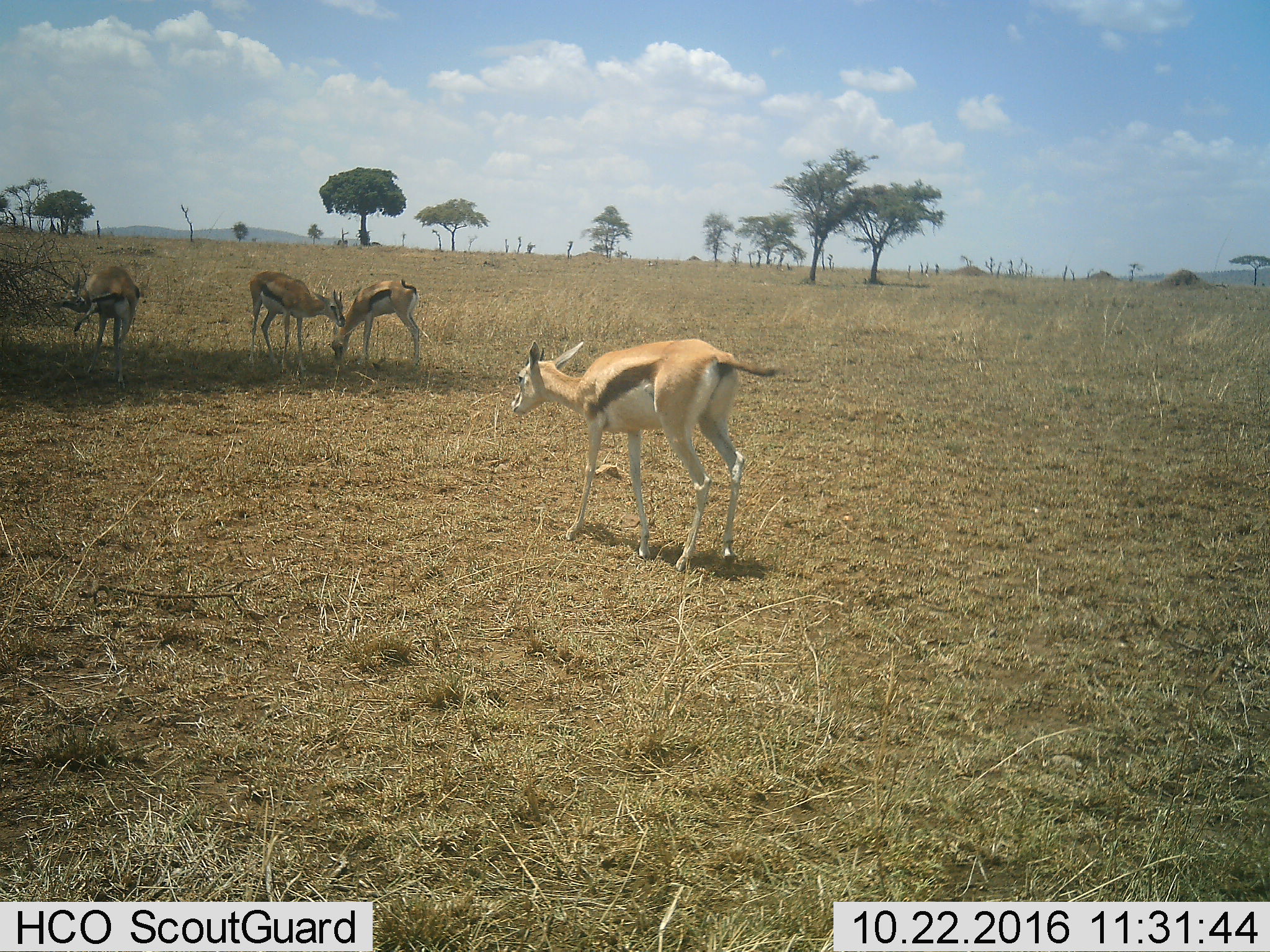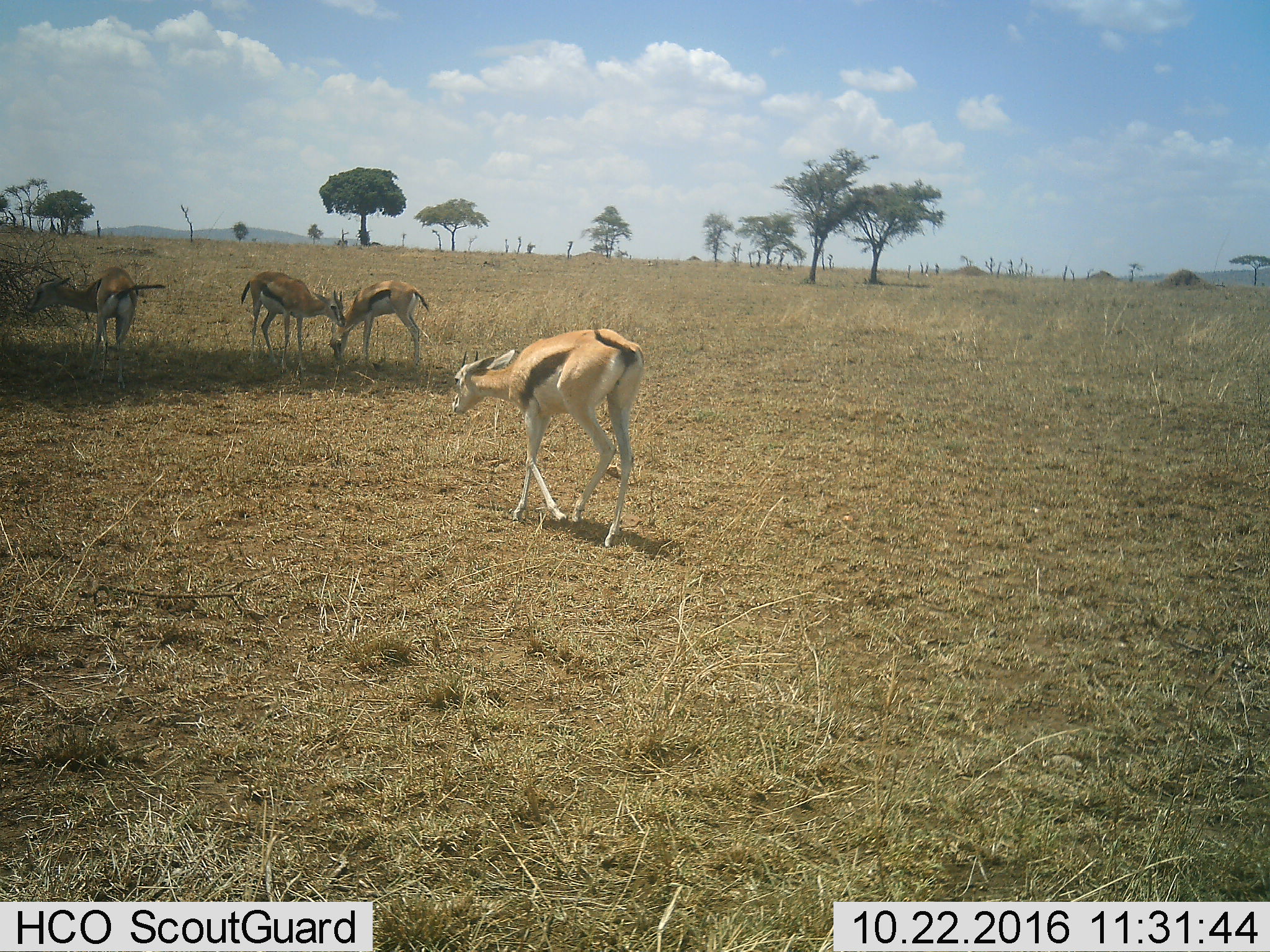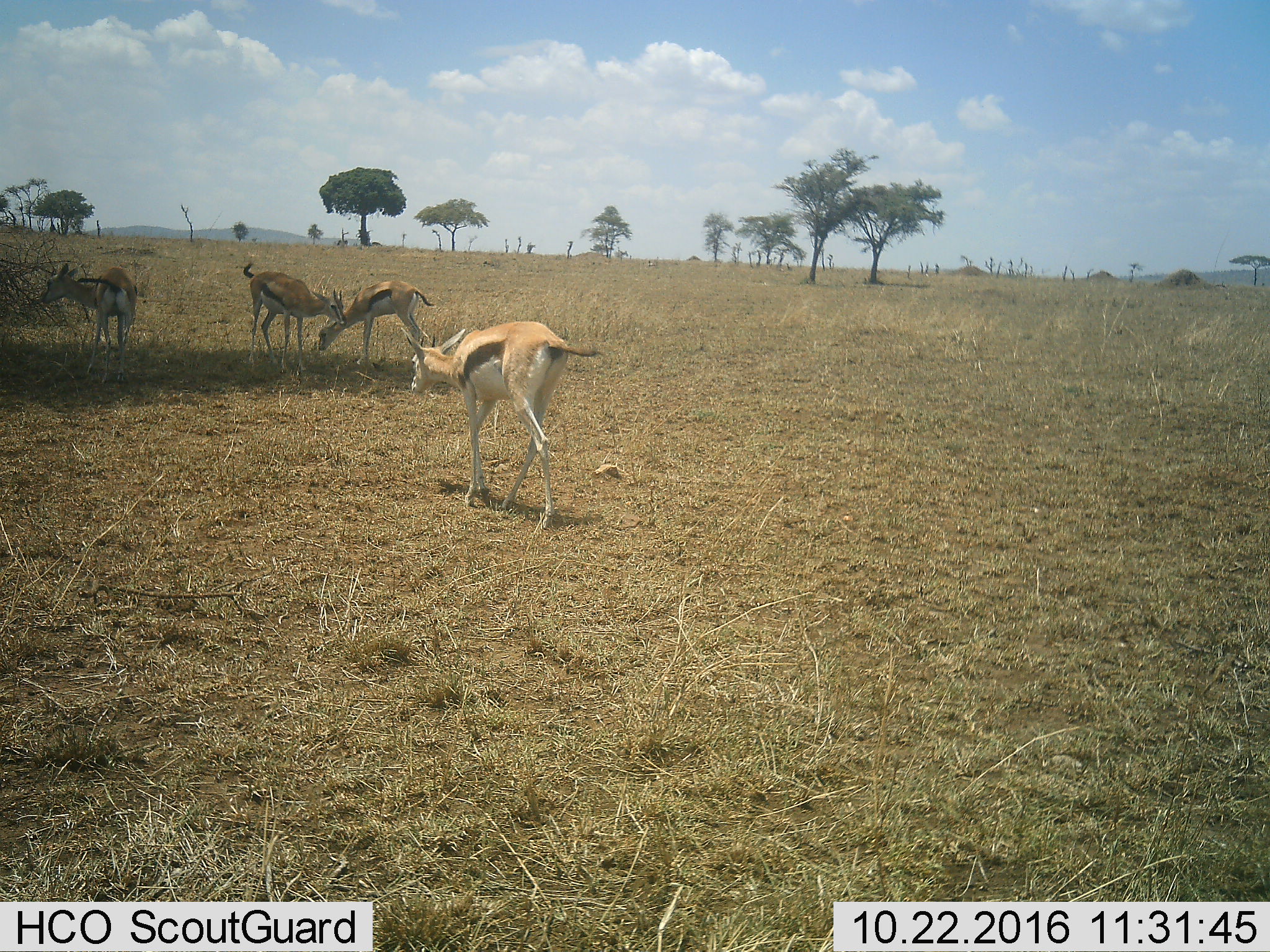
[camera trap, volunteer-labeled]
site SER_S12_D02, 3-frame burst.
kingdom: Animalia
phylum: Chordata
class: Mammalia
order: Artiodactyla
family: Bovidae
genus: Eudorcas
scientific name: Eudorcas thomsonii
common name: thomson's gazelle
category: gazellethomsons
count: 4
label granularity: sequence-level